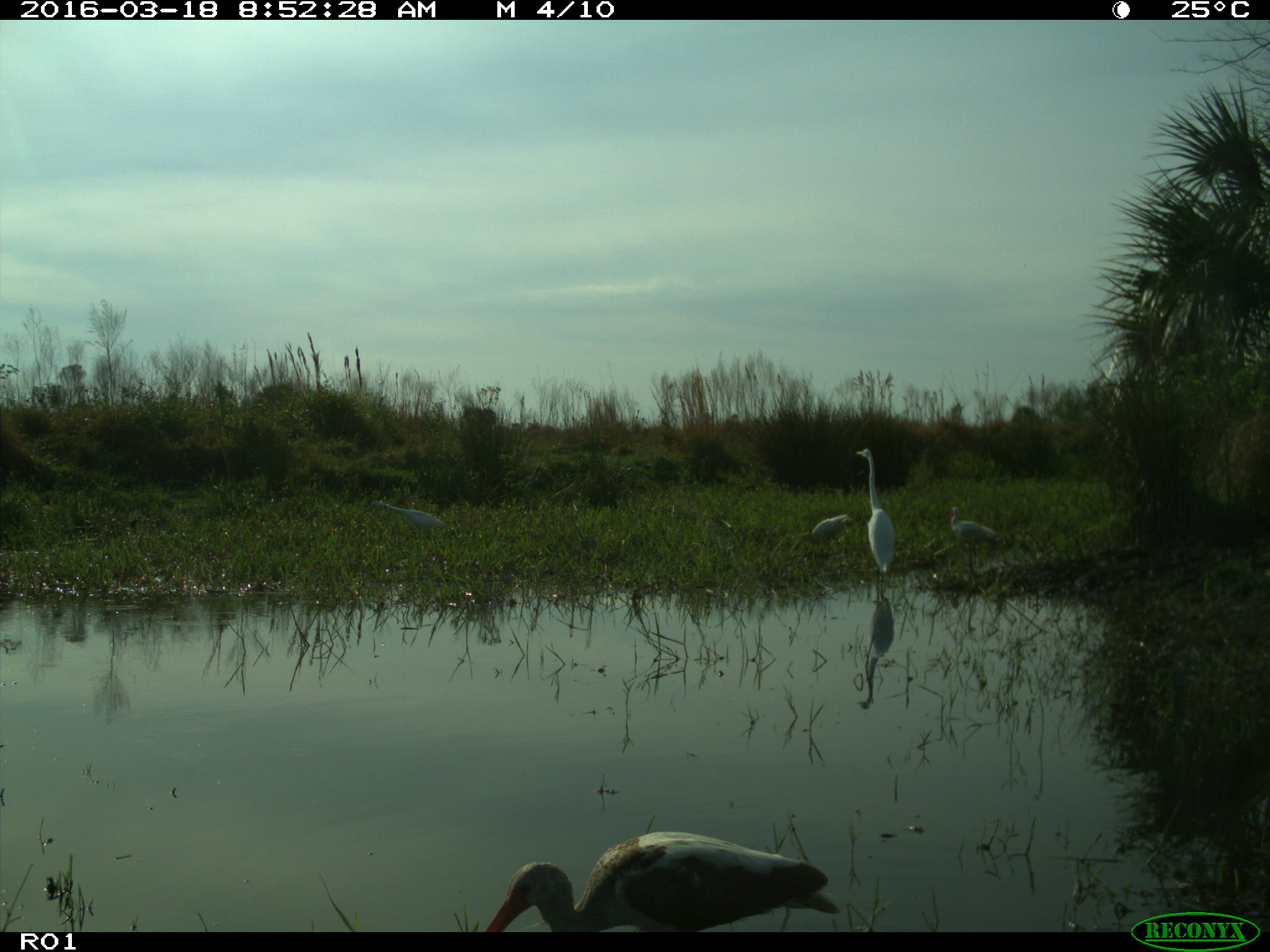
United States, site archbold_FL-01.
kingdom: Animalia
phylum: Chordata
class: Aves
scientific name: Aves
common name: birds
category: unidentified bird